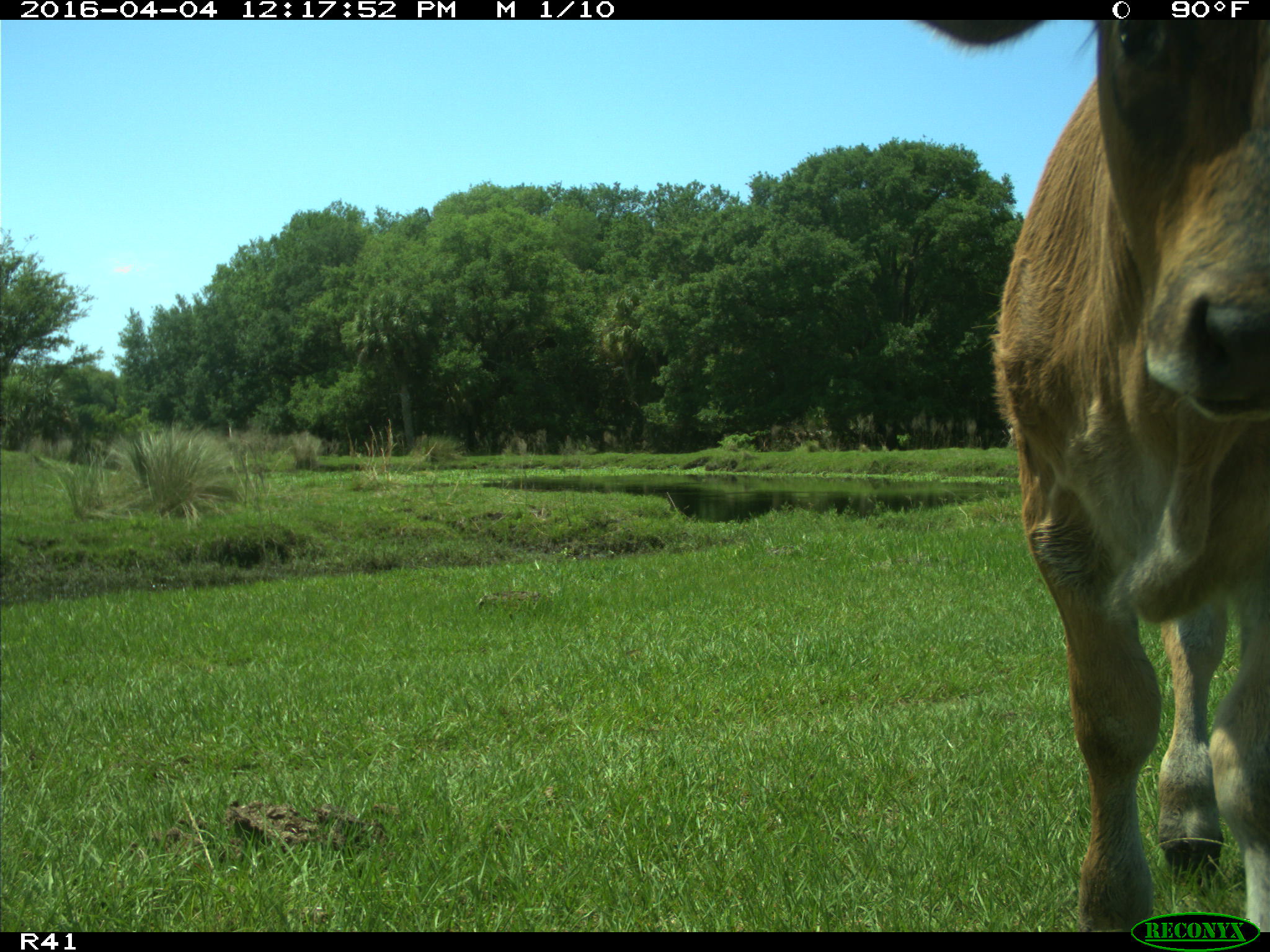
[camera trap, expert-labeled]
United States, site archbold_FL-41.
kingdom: Animalia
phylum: Chordata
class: Mammalia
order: Artiodactyla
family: Bovidae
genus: Bos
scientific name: Bos taurus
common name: domestic cow